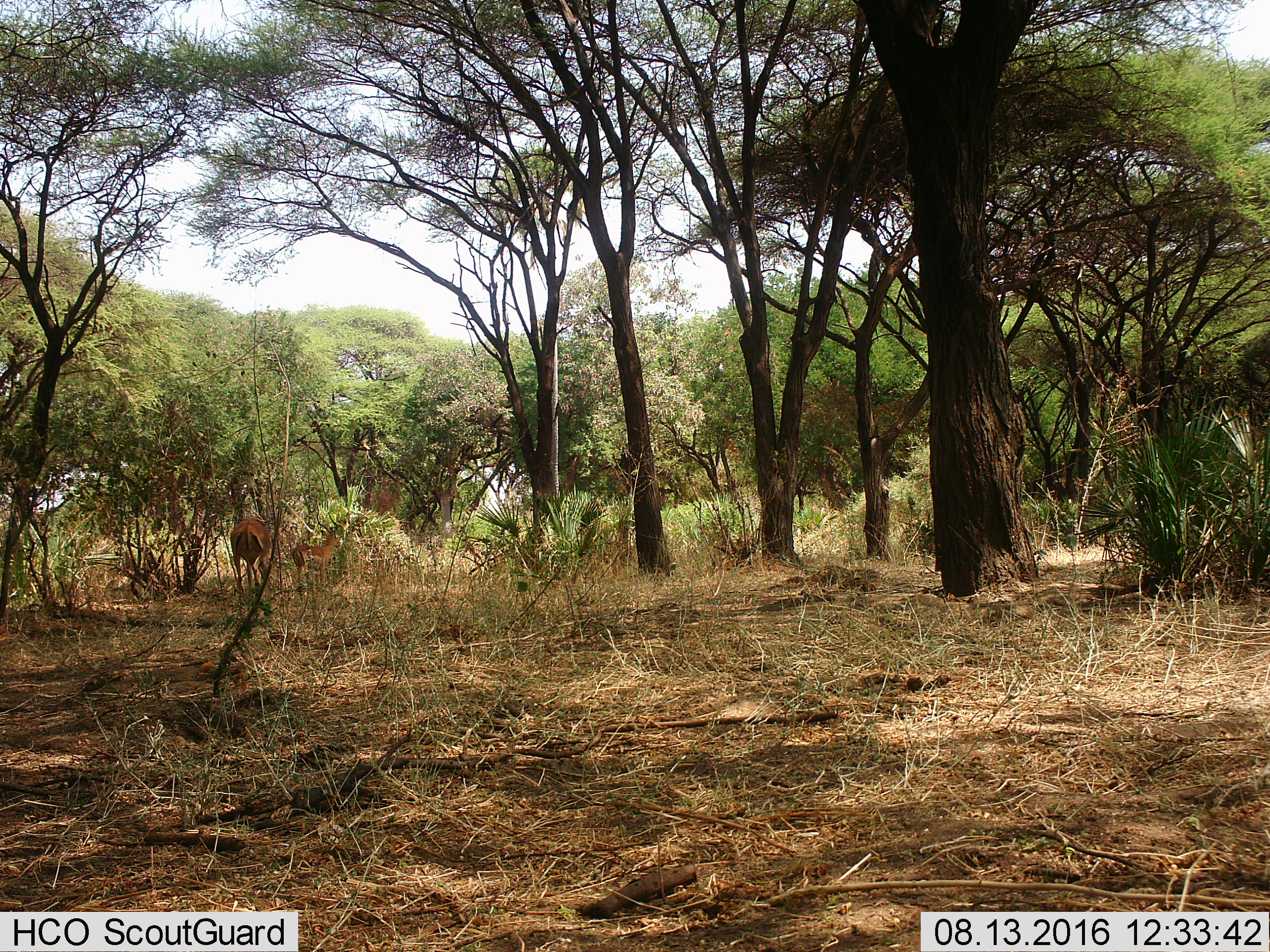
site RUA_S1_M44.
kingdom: Animalia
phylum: Chordata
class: Mammalia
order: Artiodactyla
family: Bovidae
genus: Aepyceros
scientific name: Aepyceros melampus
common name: impala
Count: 2.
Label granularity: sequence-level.